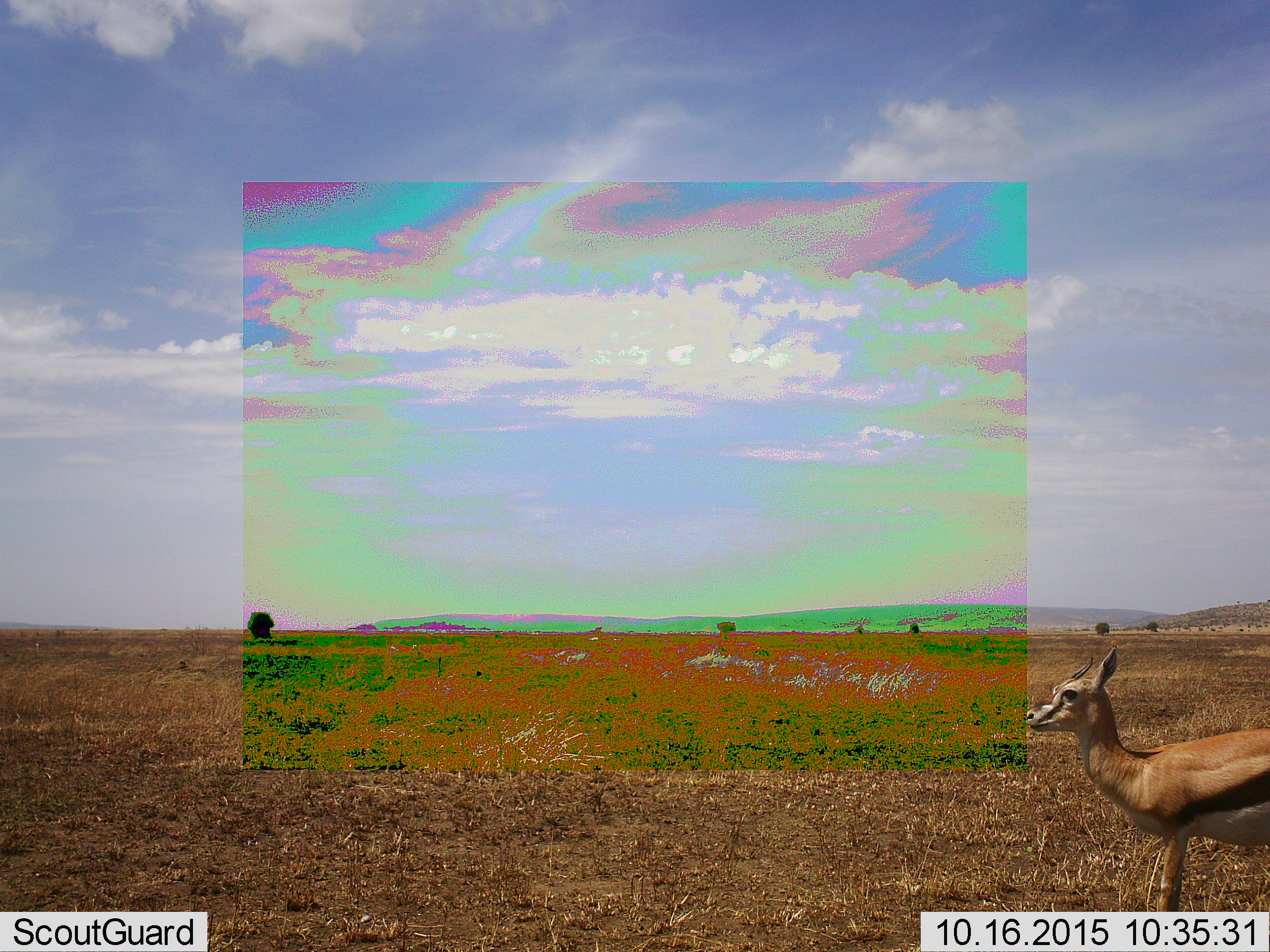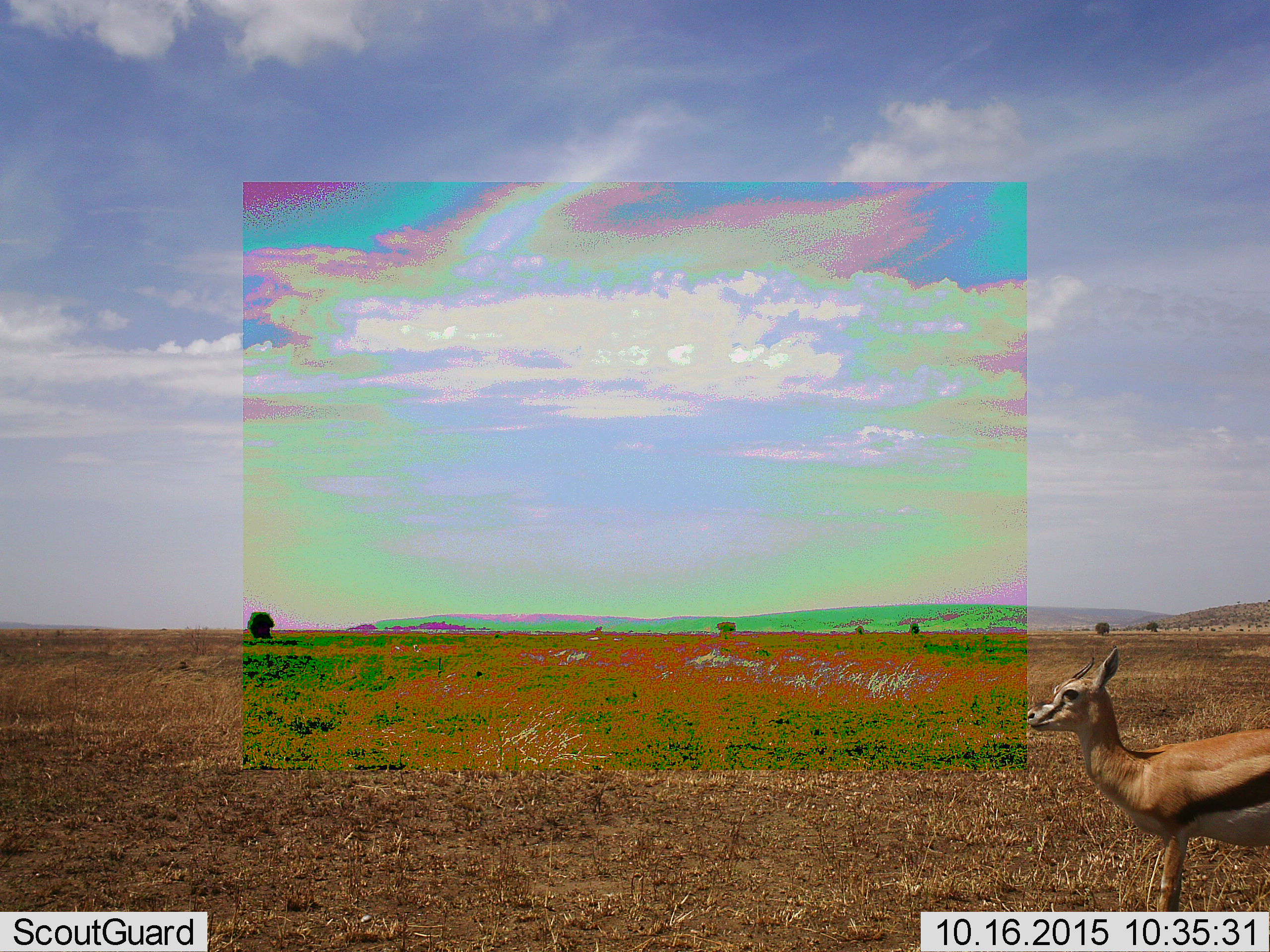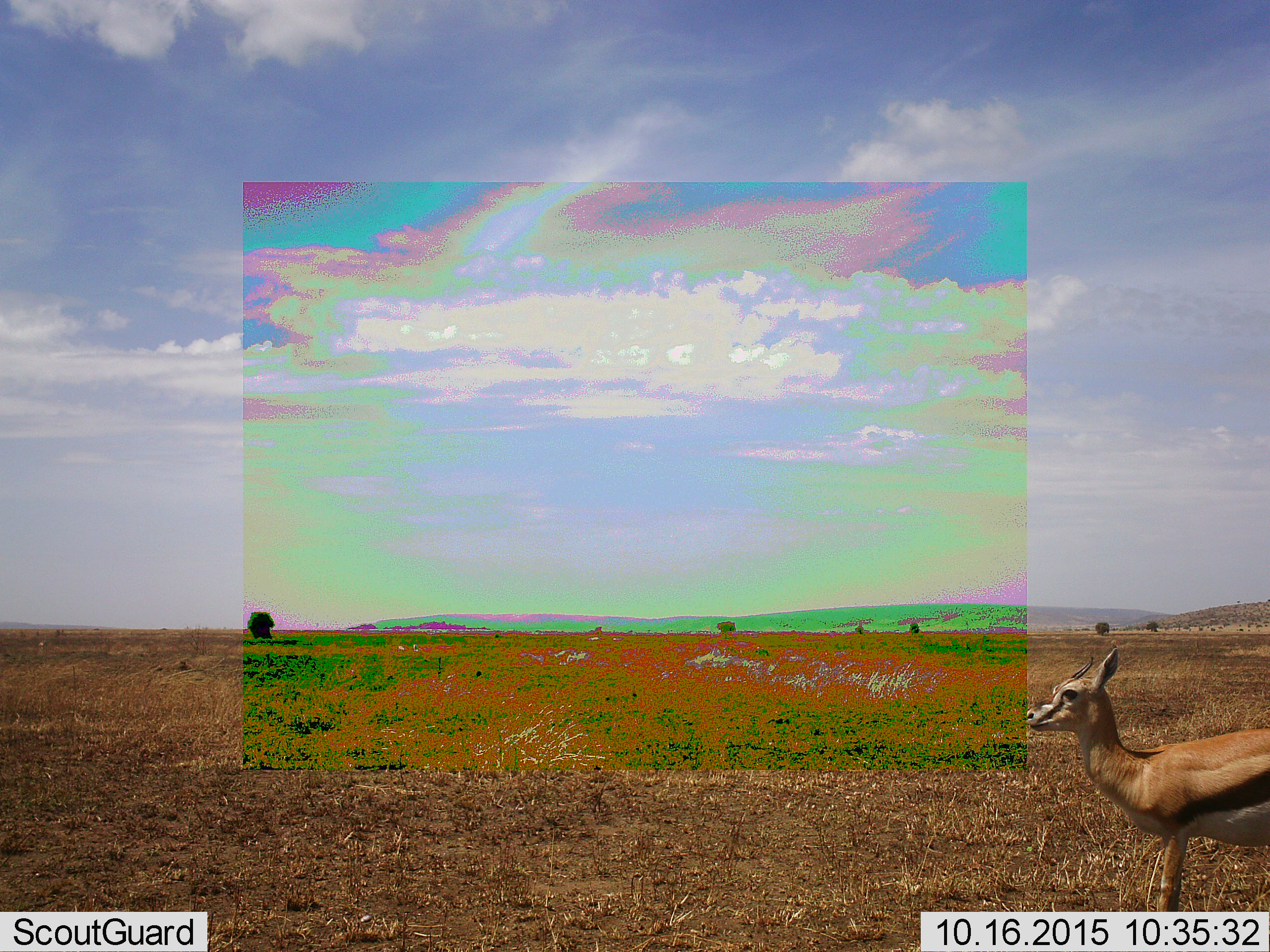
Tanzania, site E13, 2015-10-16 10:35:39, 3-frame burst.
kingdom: Animalia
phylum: Chordata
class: Mammalia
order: Artiodactyla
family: Bovidae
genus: Eudorcas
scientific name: Eudorcas thomsonii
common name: thomson's gazelle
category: gazellethomsons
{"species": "gazellethomsons (thomson's gazelle) (Eudorcas thomsonii)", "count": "1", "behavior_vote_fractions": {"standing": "100%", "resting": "0%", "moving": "7%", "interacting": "0%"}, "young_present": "0%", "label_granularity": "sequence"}